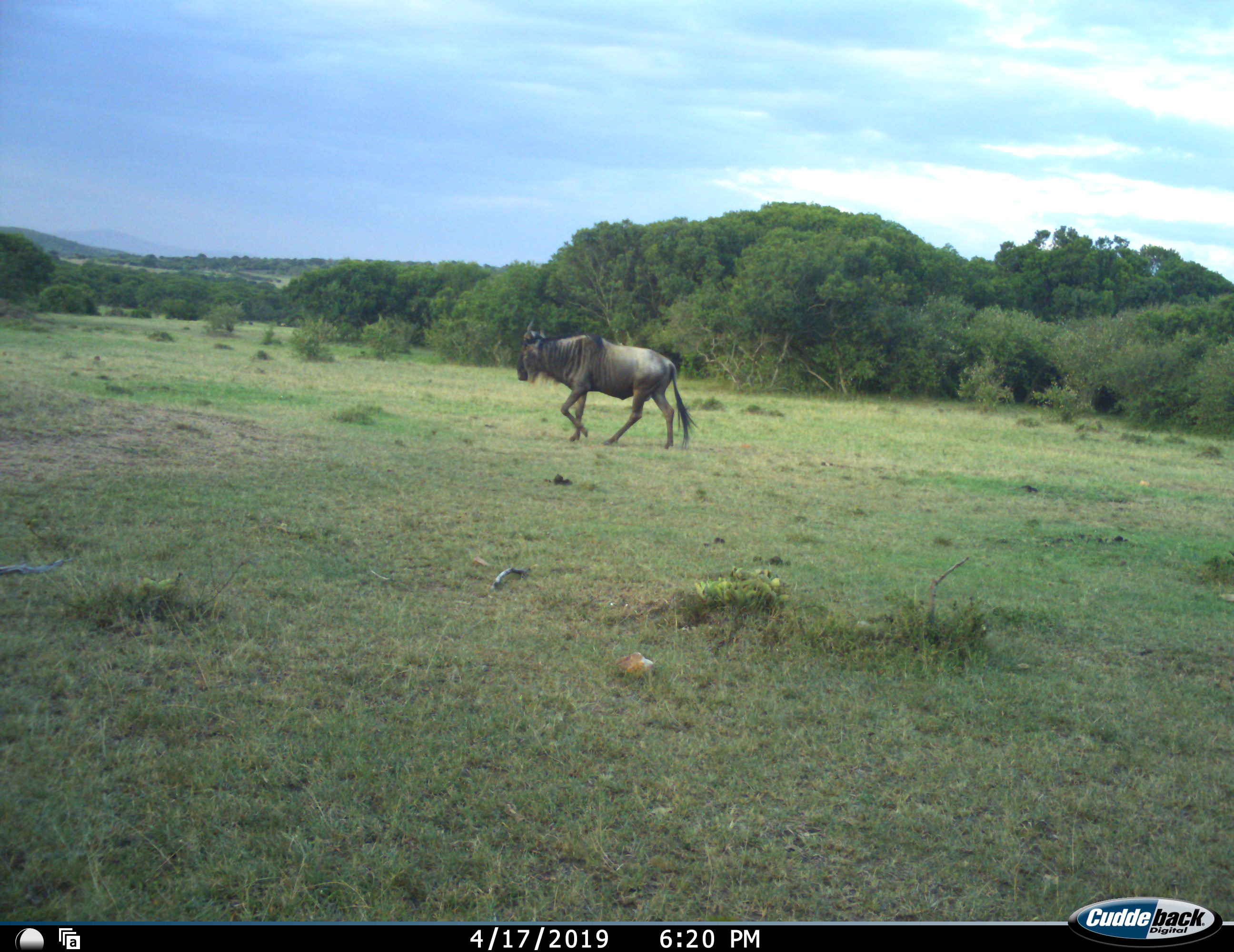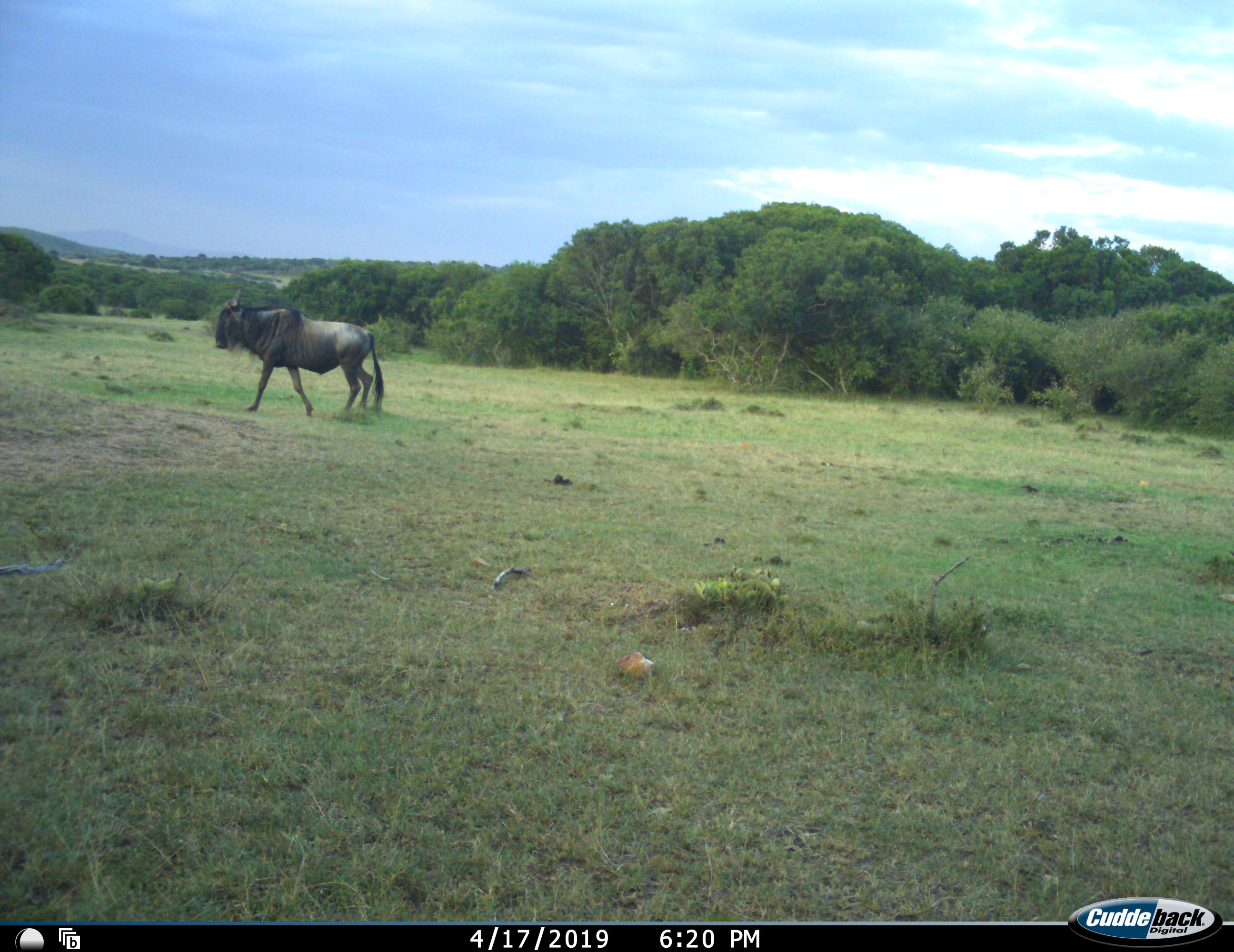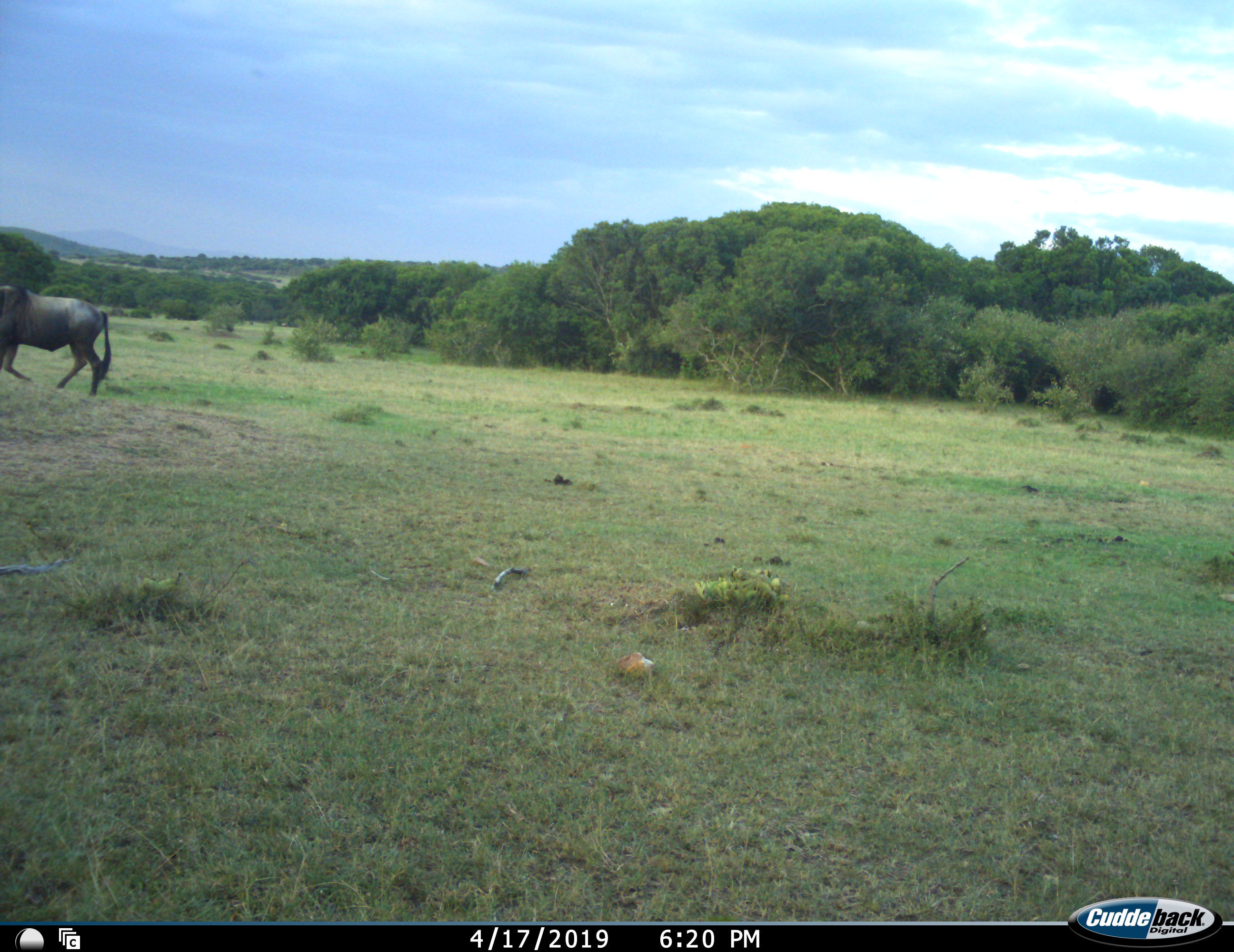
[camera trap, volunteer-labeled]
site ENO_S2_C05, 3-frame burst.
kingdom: Animalia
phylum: Chordata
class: Mammalia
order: Artiodactyla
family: Bovidae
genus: Connochaetes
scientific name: Connochaetes taurinus taurinus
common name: blue wildebeest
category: wildebeestblue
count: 1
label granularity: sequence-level